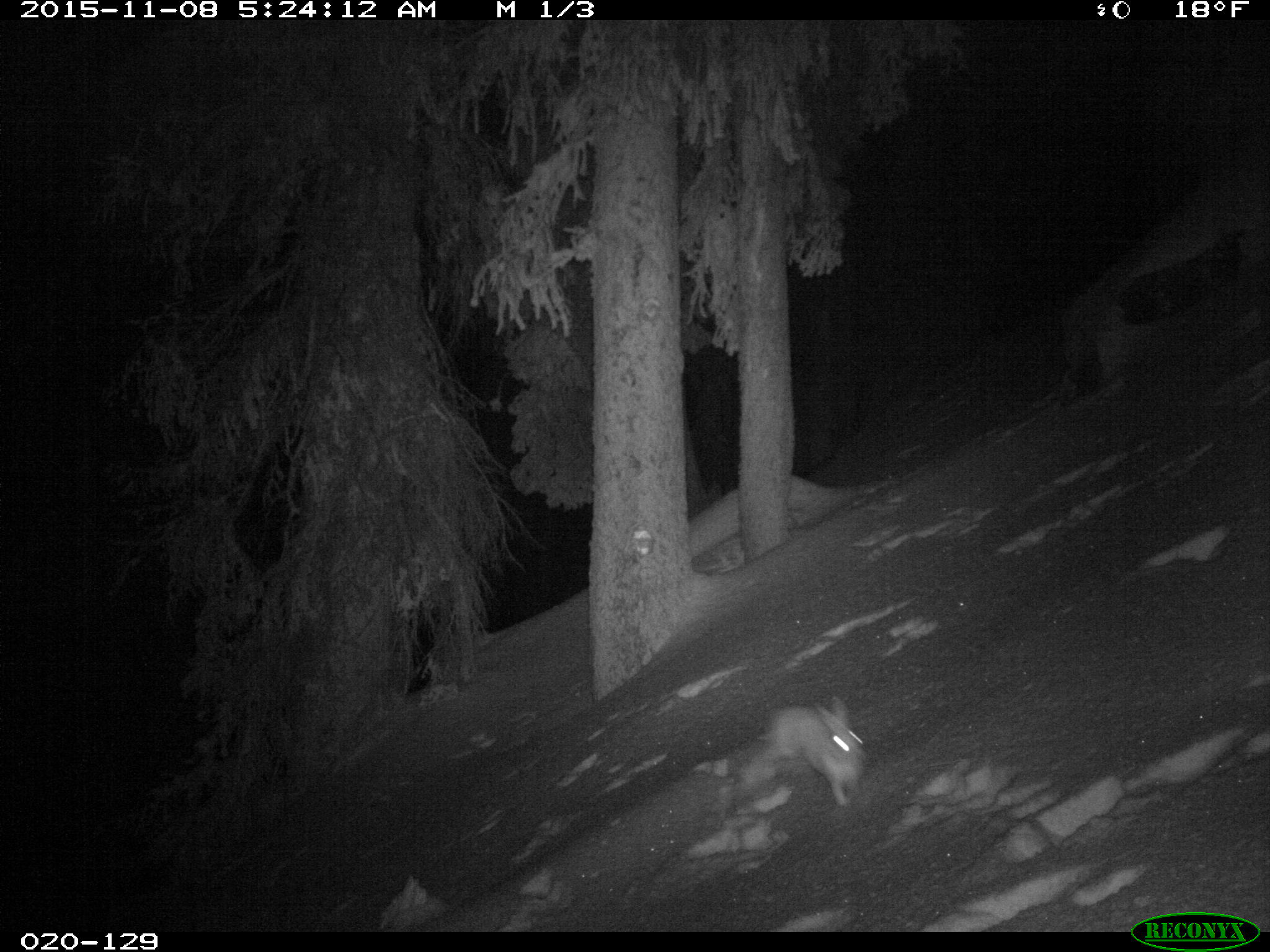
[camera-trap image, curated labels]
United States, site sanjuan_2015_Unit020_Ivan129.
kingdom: Animalia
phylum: Chordata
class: Mammalia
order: Lagomorpha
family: Leporidae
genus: Lepus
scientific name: Lepus americanus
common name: snowshoe hare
Lepus americanus (snowshoe hare).